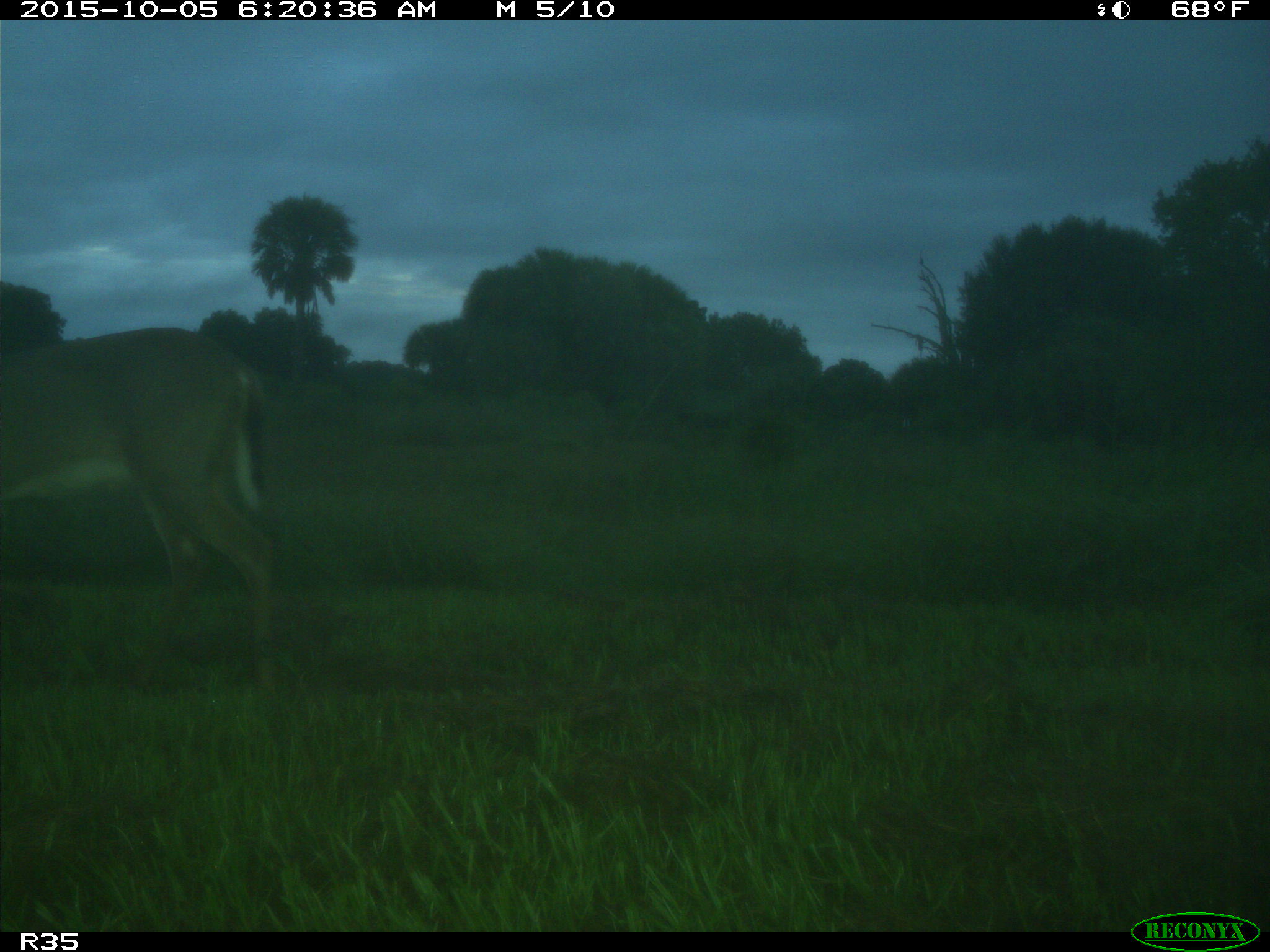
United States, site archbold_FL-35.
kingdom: Animalia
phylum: Chordata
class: Mammalia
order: Artiodactyla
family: Cervidae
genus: Odocoileus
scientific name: Odocoileus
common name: deer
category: unidentified deer